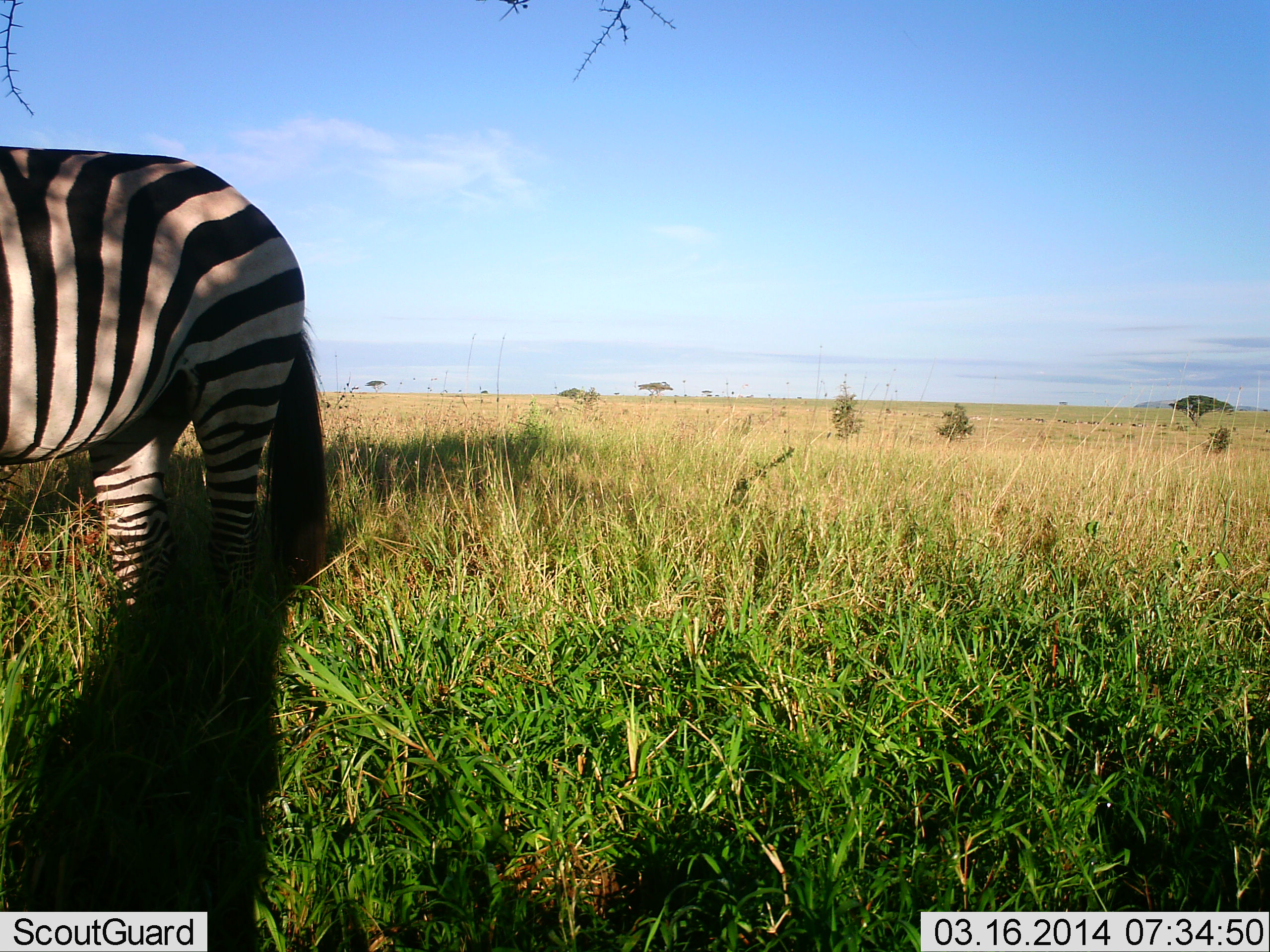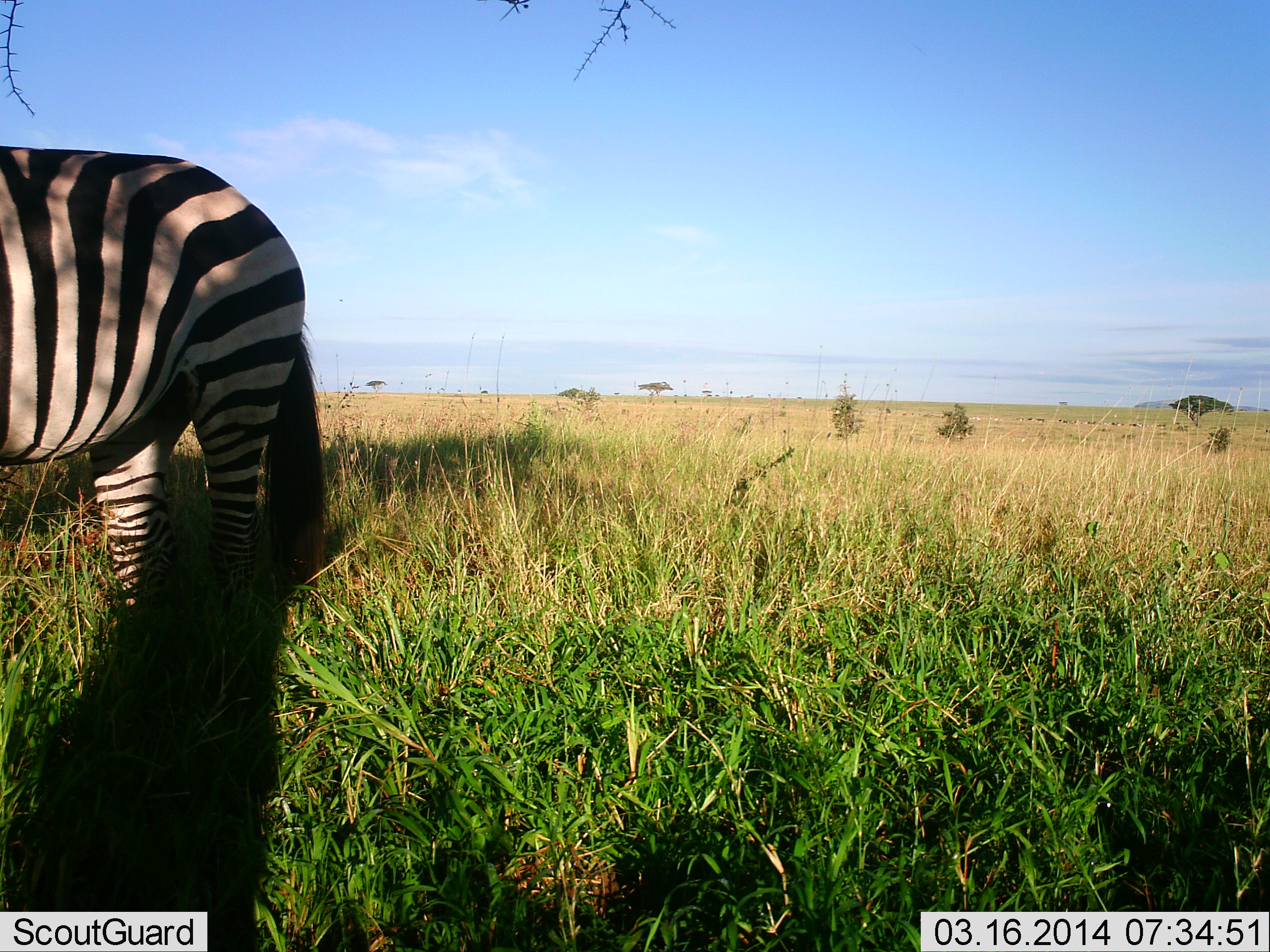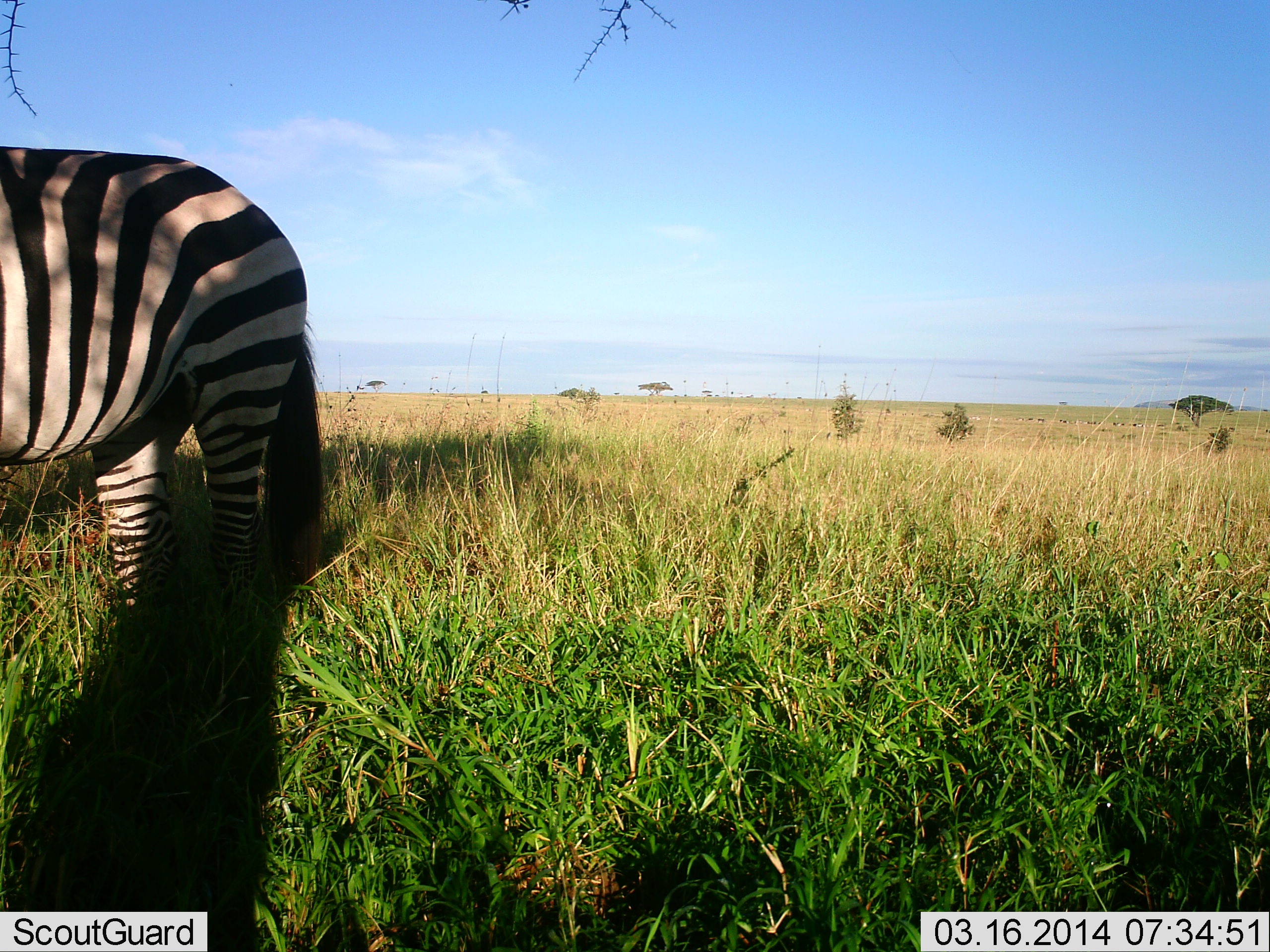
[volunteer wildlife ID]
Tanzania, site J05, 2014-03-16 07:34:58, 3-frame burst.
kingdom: Animalia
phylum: Chordata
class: Mammalia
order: Perissodactyla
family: Equidae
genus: Equus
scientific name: Equus quagga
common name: plains zebra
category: zebra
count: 1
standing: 100%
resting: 0%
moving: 0%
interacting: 0%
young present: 0%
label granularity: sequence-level